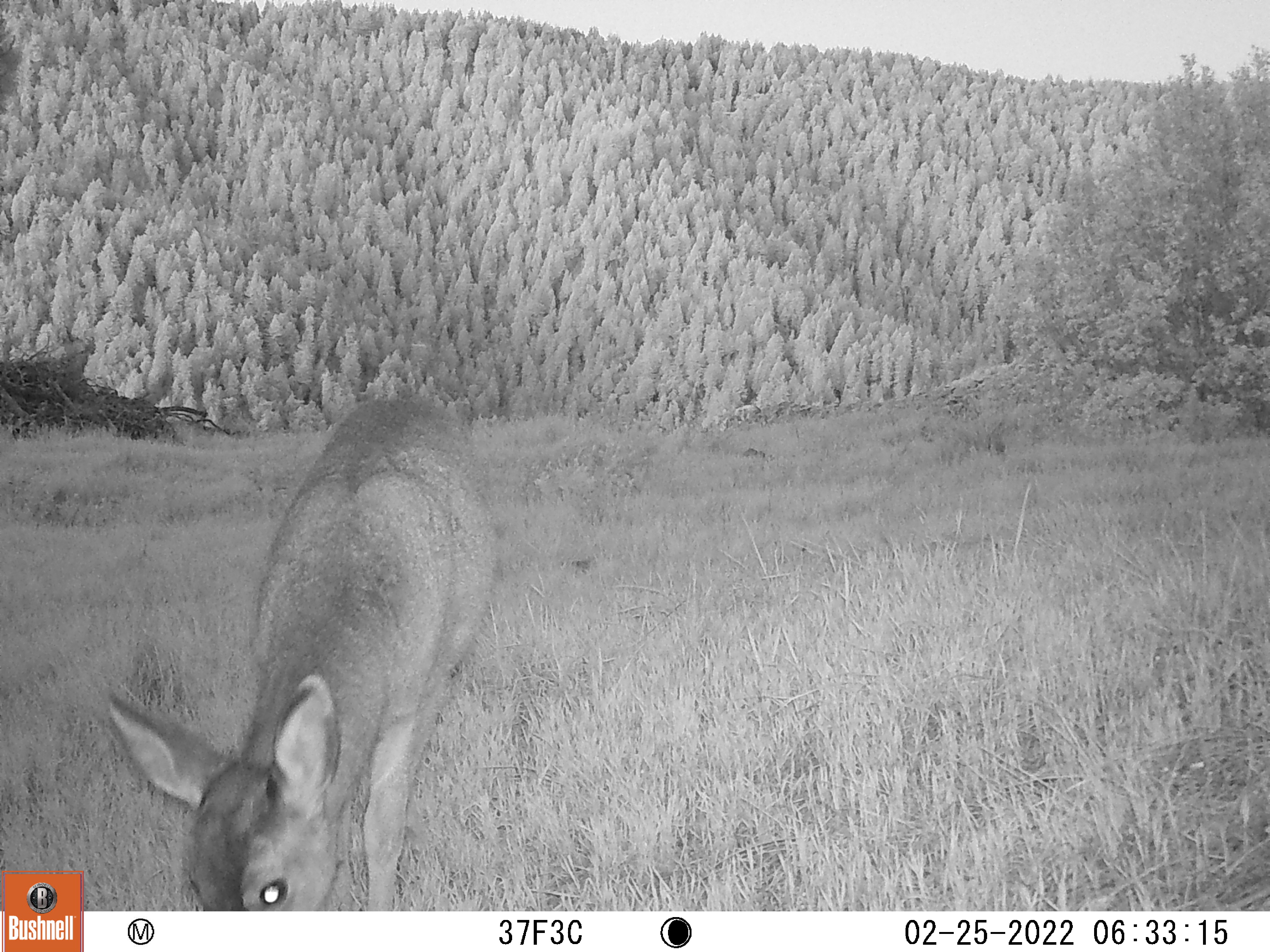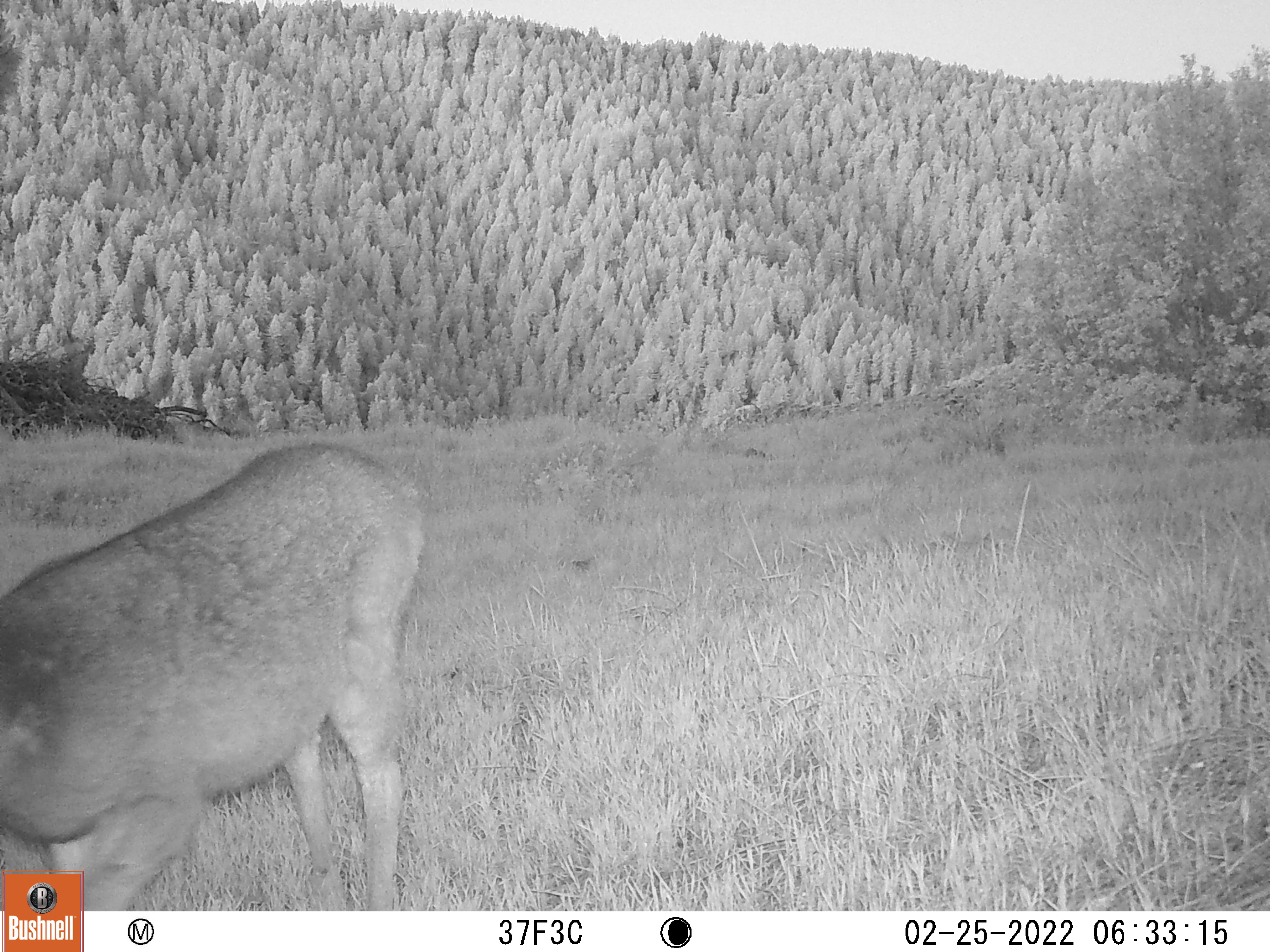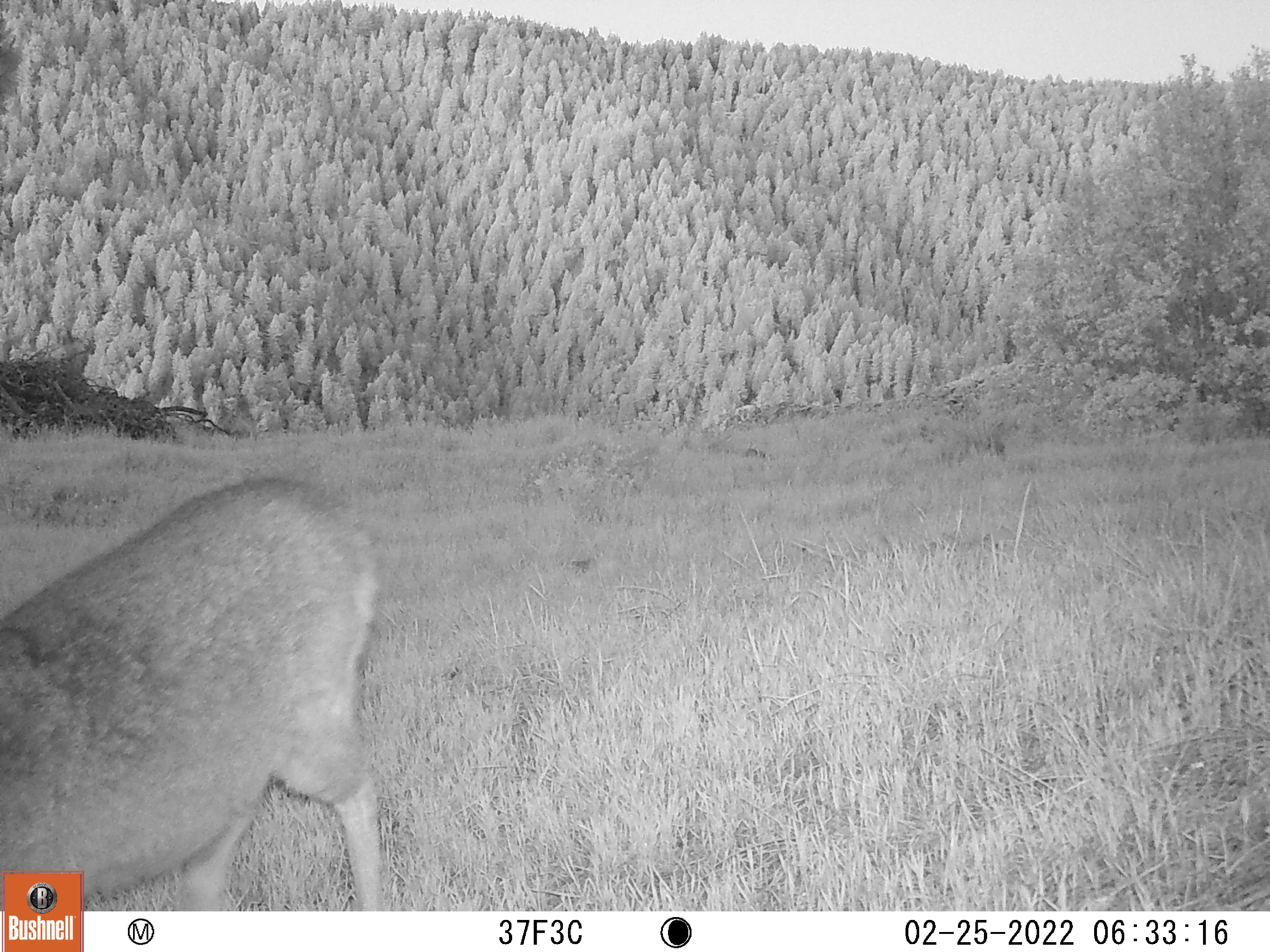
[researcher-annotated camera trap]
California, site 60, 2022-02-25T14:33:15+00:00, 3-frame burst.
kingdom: Animalia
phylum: Chordata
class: Mammalia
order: Artiodactyla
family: Cervidae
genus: Odocoileus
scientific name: Odocoileus hemionus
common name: mule deer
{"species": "mule deer (Odocoileus hemionus)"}